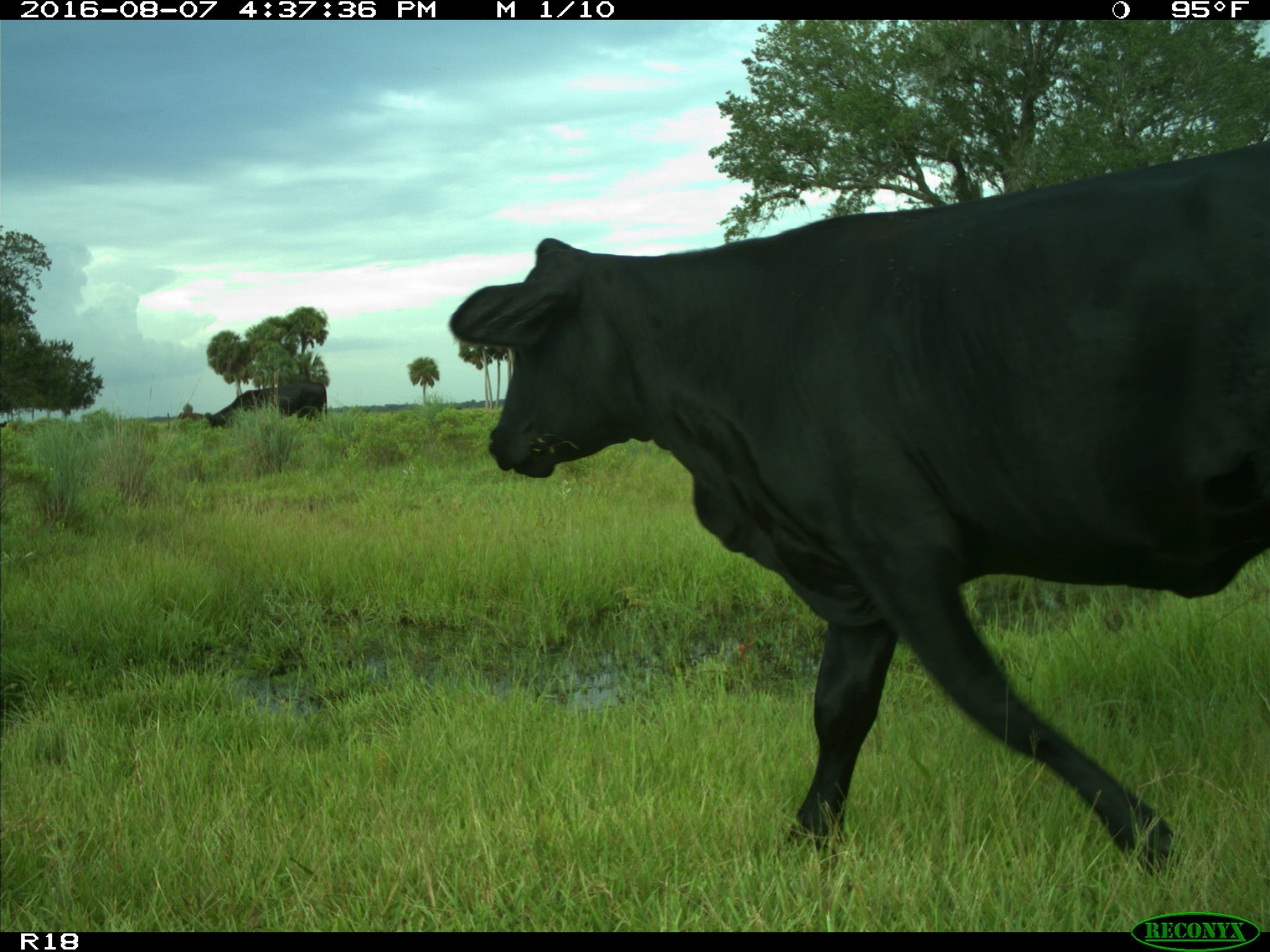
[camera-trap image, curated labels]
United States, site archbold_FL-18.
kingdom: Animalia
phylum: Chordata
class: Mammalia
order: Artiodactyla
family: Bovidae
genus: Bos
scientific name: Bos taurus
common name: domestic cow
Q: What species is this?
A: Bos taurus (domestic cow).